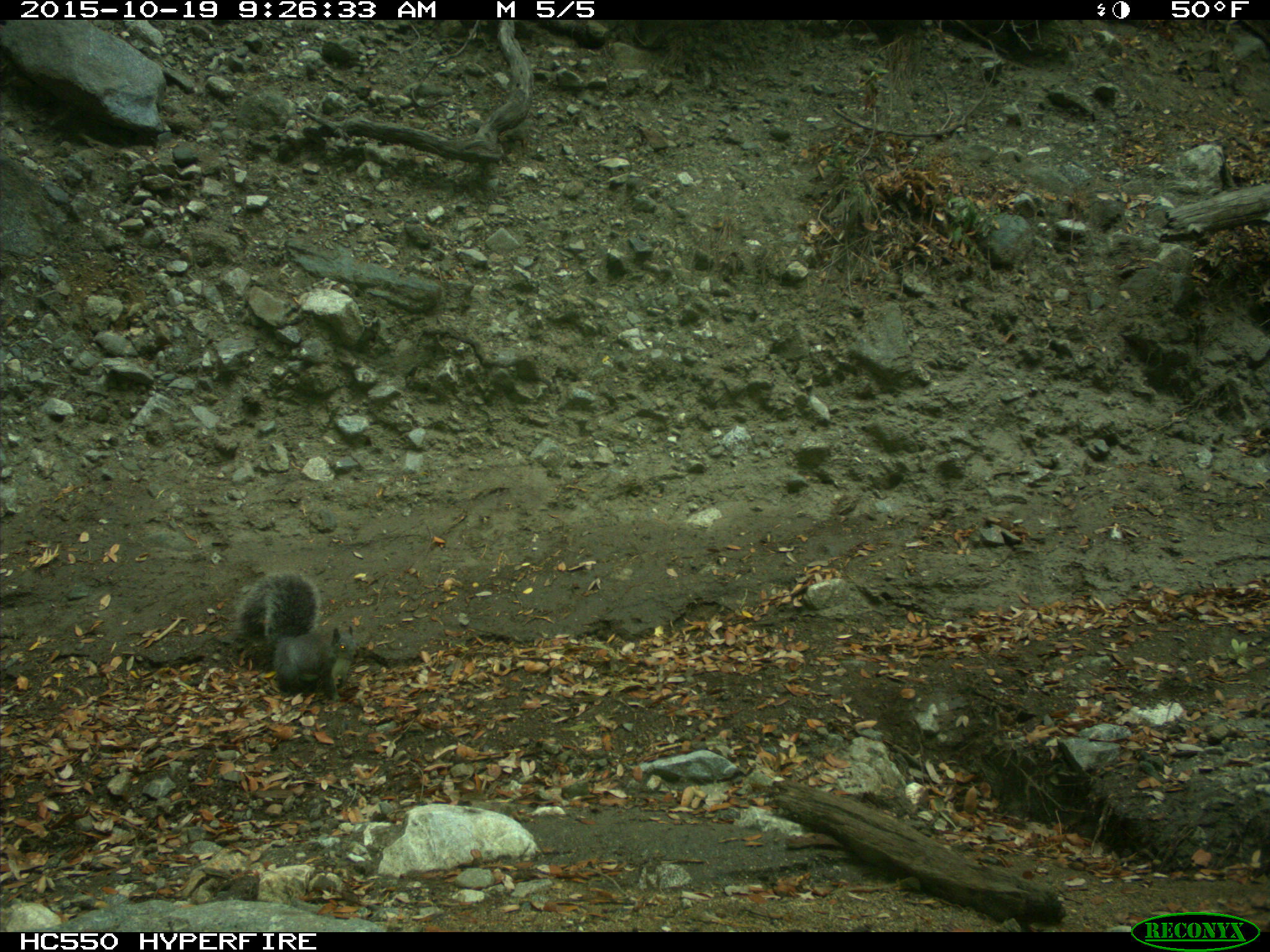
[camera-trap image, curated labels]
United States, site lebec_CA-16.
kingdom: Animalia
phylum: Chordata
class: Mammalia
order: Rodentia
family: Sciuridae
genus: Sciurus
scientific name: Sciurus carolinensis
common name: eastern gray squirrel